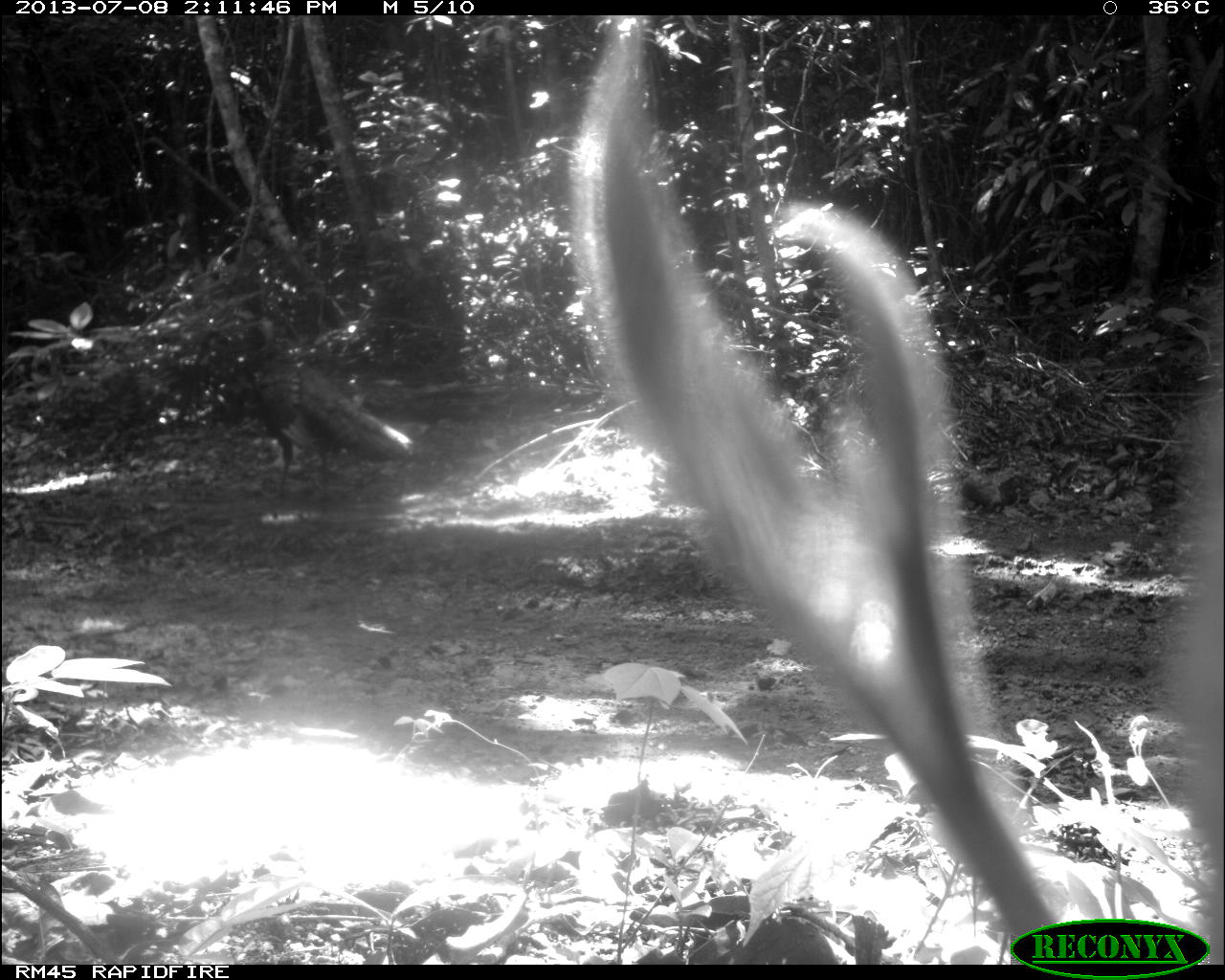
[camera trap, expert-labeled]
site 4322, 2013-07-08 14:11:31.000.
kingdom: Animalia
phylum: Chordata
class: Aves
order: Galliformes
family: Phasianidae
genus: Meleagris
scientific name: Meleagris ocellata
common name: ocellated turkey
Meleagris ocellata (ocellated turkey), count 1, sex male.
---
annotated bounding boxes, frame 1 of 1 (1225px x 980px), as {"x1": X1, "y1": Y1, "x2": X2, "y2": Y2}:
meleagris ocellata: {"x1": 238, "y1": 318, "x2": 414, "y2": 513}